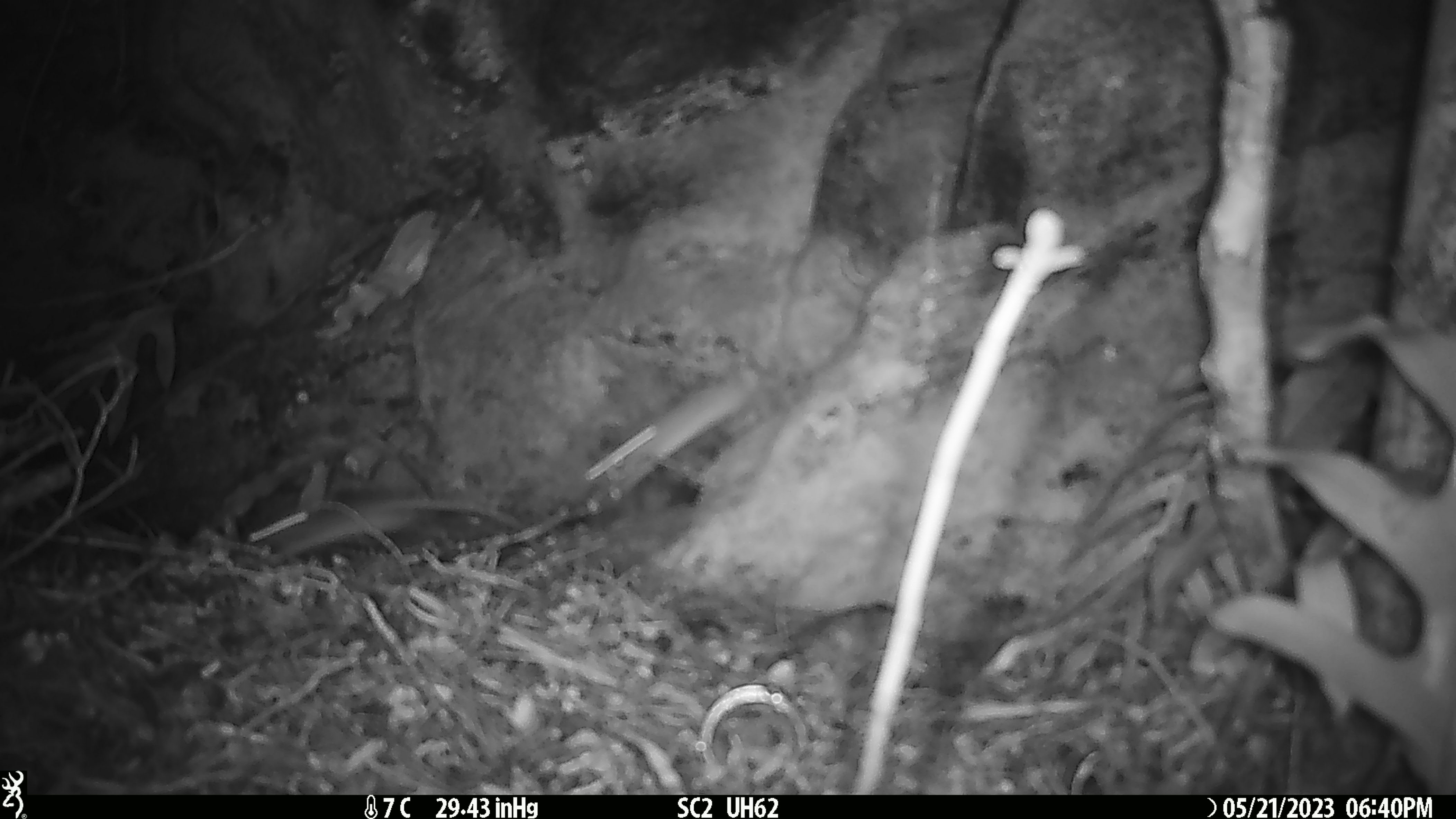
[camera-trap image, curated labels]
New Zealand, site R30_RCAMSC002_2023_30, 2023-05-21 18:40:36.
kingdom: Animalia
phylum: Chordata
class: Mammalia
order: Rodentia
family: Muridae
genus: Mus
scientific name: Mus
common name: mouse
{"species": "mouse (Mus)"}